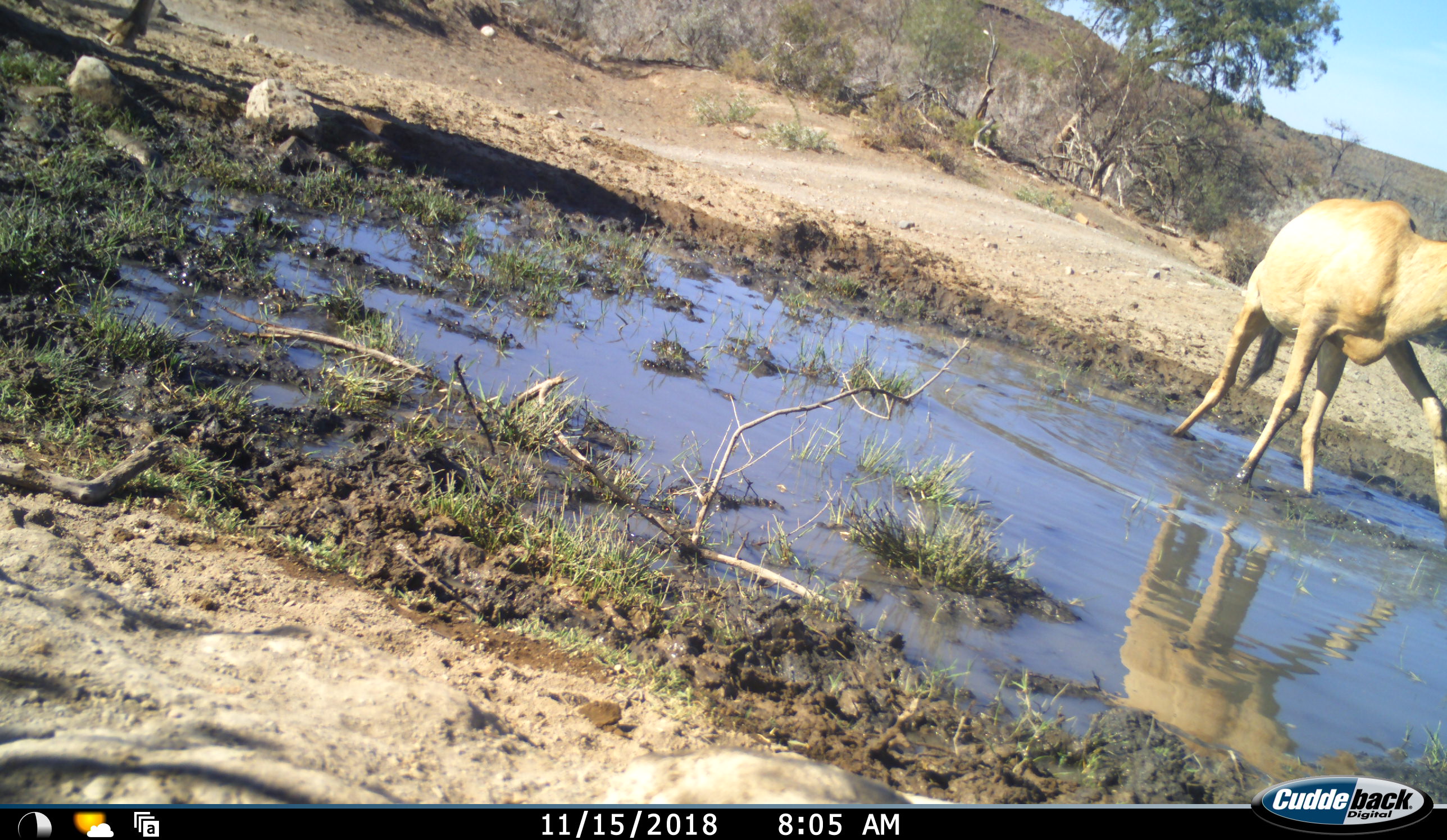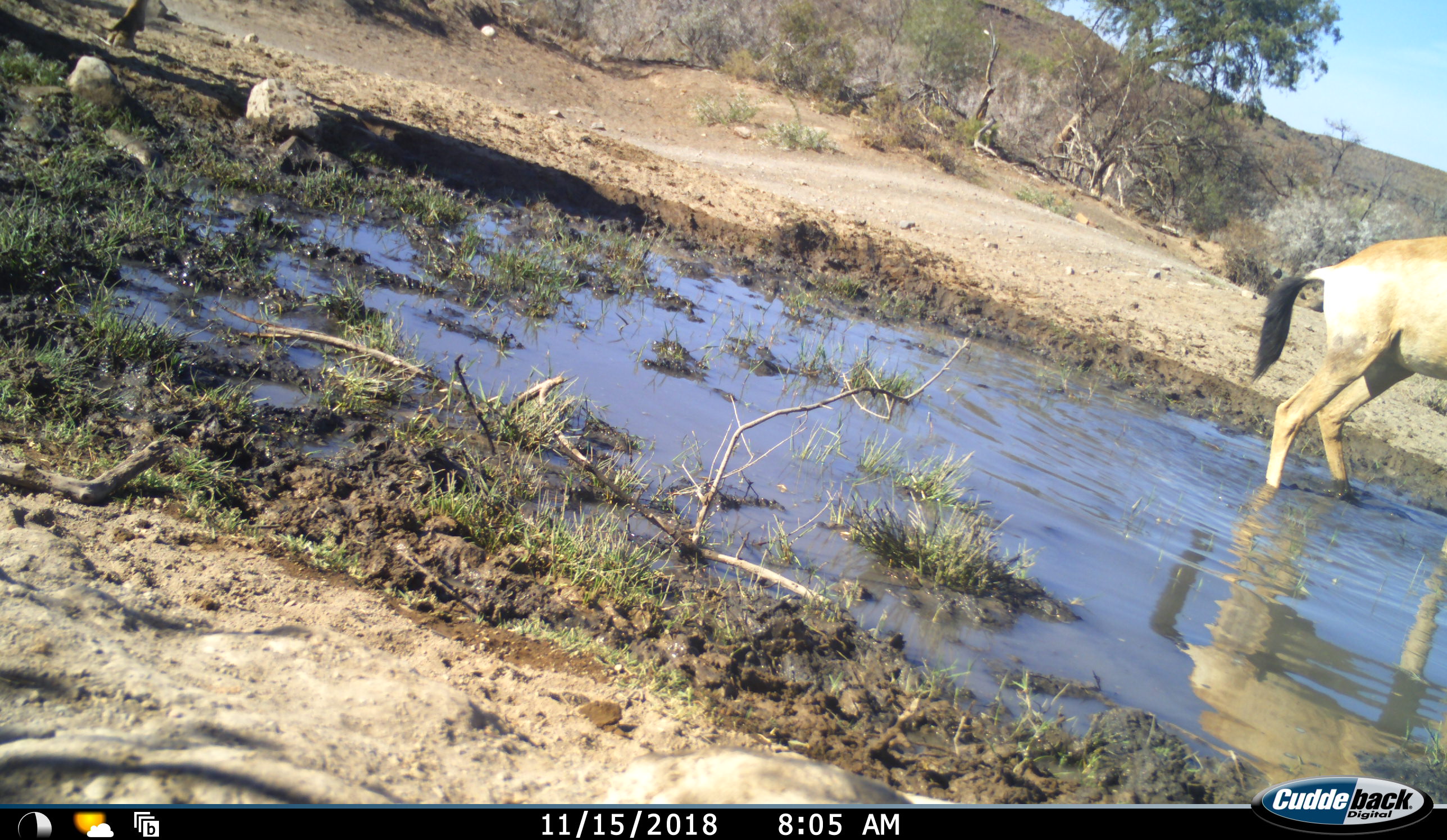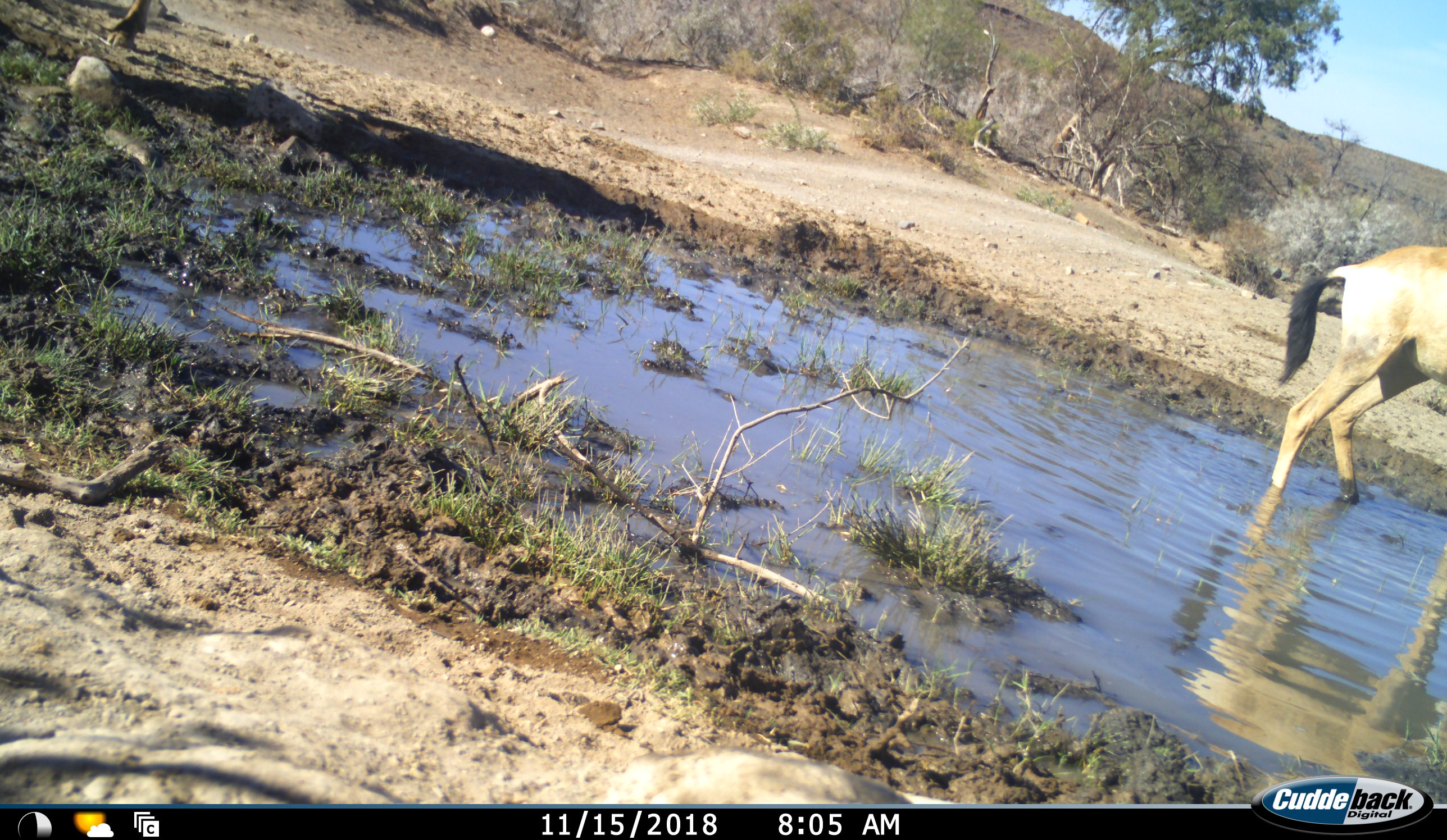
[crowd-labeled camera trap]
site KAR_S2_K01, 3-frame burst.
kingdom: Animalia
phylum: Chordata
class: Mammalia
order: Artiodactyla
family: Bovidae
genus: Tragelaphus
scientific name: Tragelaphus oryx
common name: eland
Eland (Tragelaphus oryx), count 2. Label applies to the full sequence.